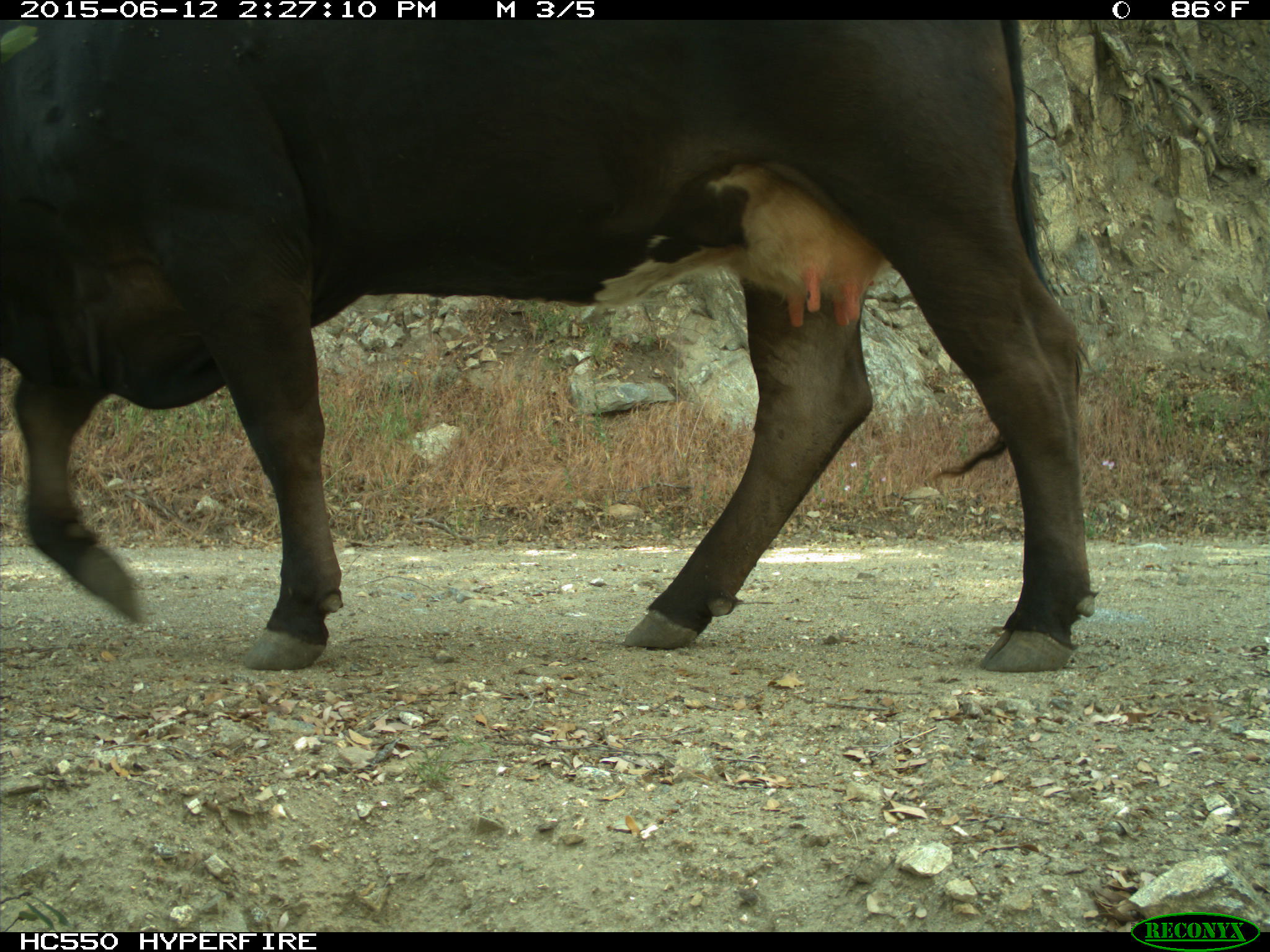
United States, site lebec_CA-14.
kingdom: Animalia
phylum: Chordata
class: Mammalia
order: Artiodactyla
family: Bovidae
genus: Bos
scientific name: Bos taurus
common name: domestic cow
Bos taurus (domestic cow).